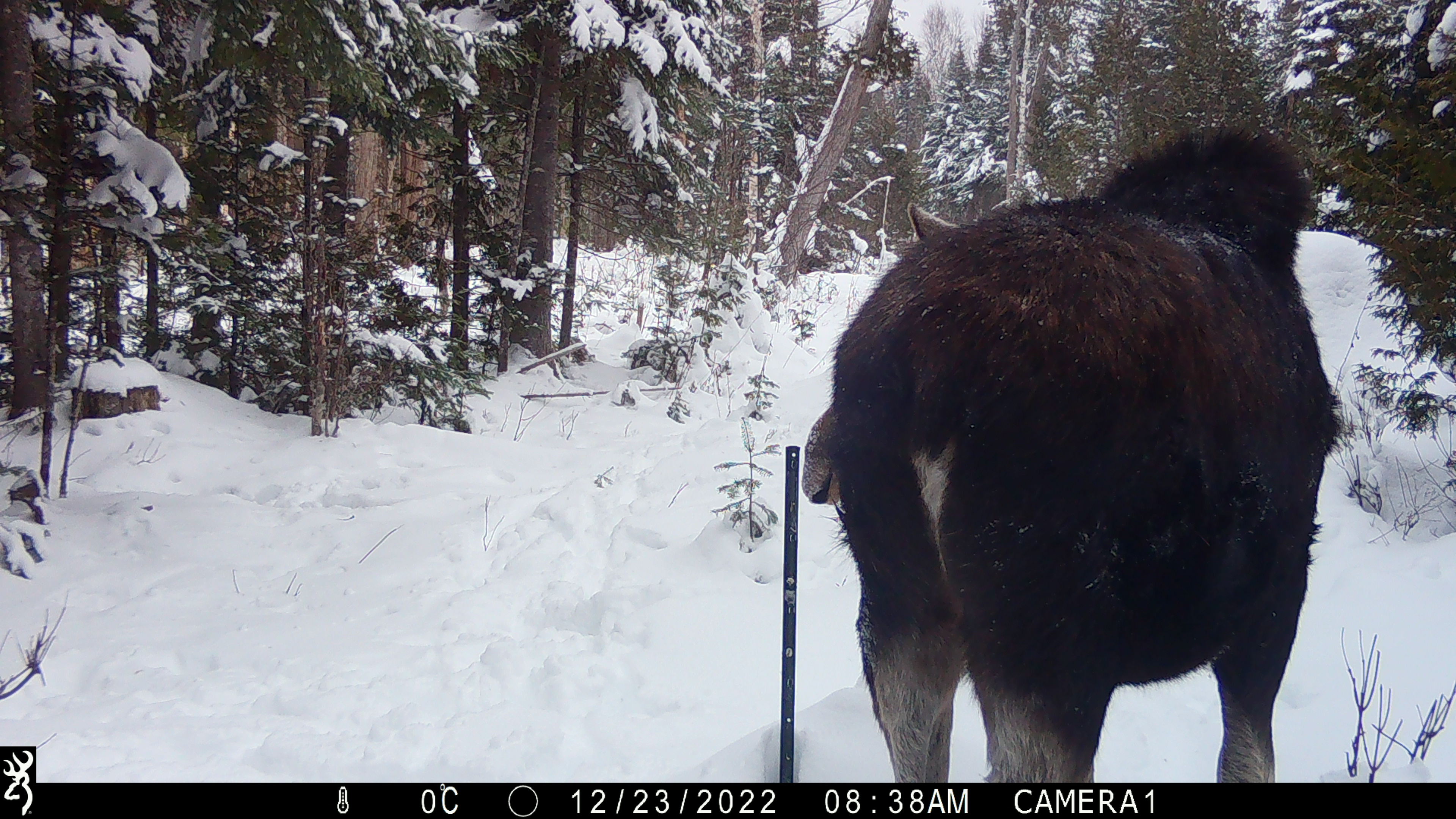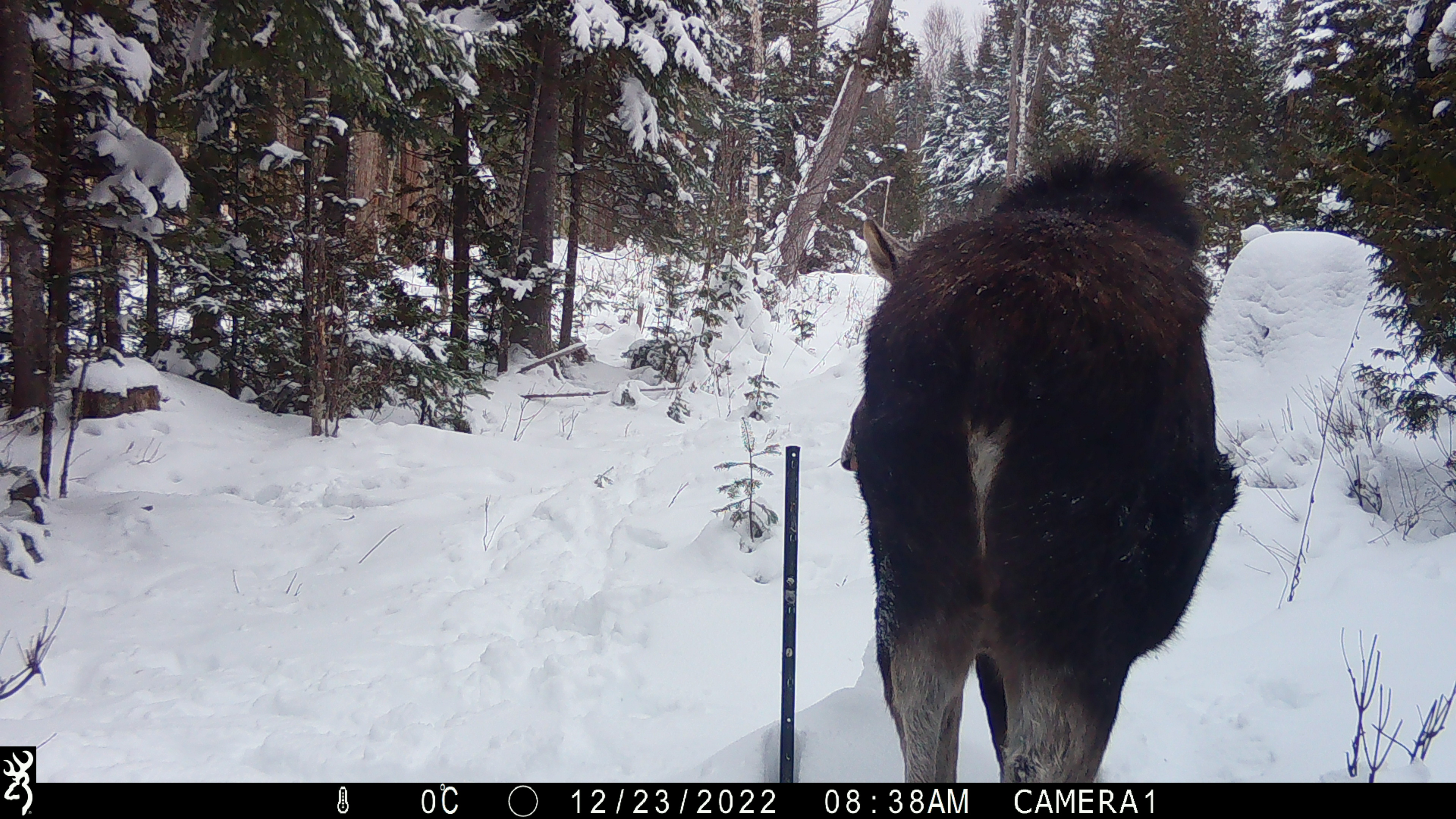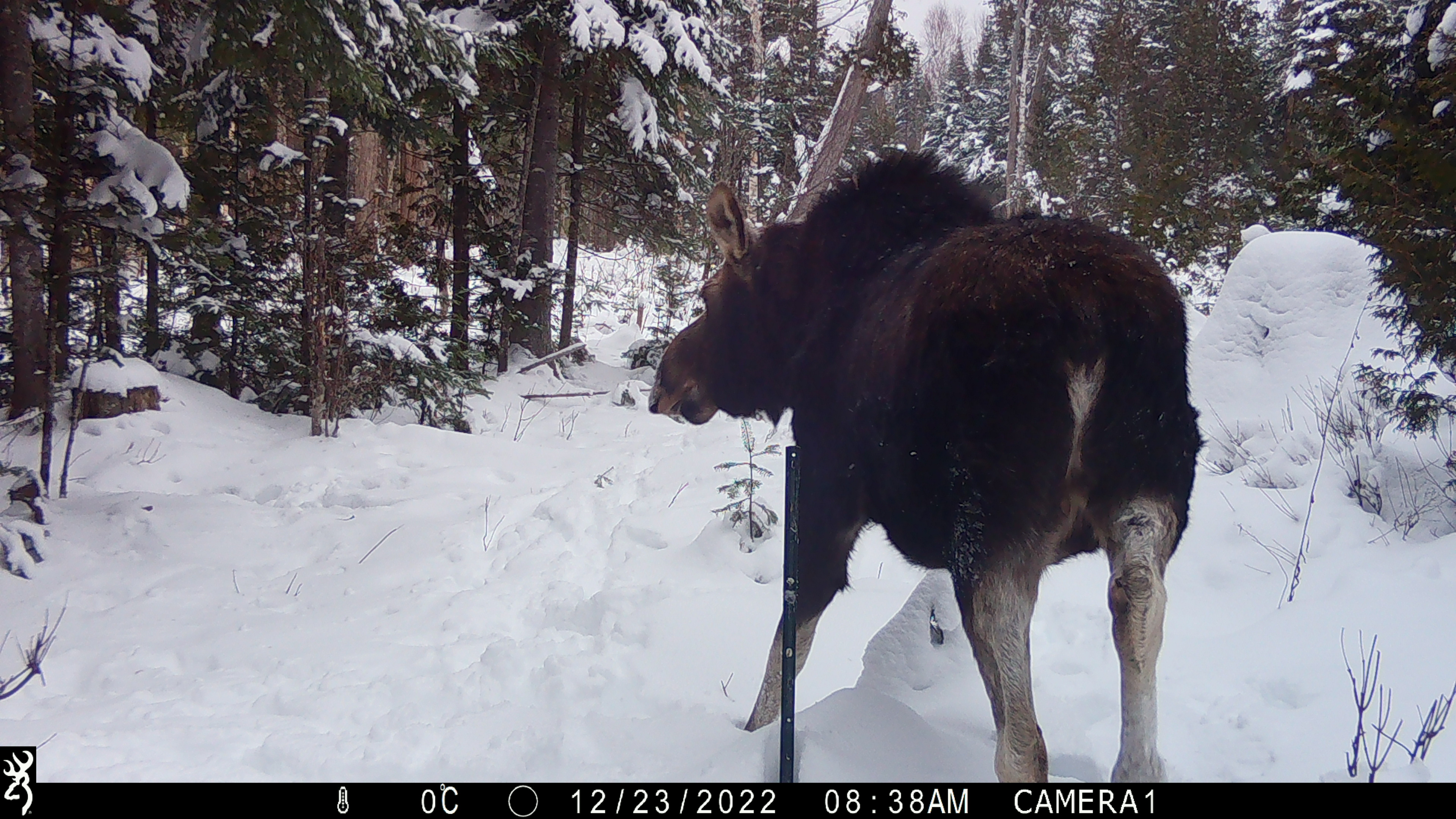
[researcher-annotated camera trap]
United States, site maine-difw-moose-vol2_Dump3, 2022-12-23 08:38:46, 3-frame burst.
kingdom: Animalia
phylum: Chordata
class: Mammalia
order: Artiodactyla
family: Cervidae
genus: Alces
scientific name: Alces alces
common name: moose